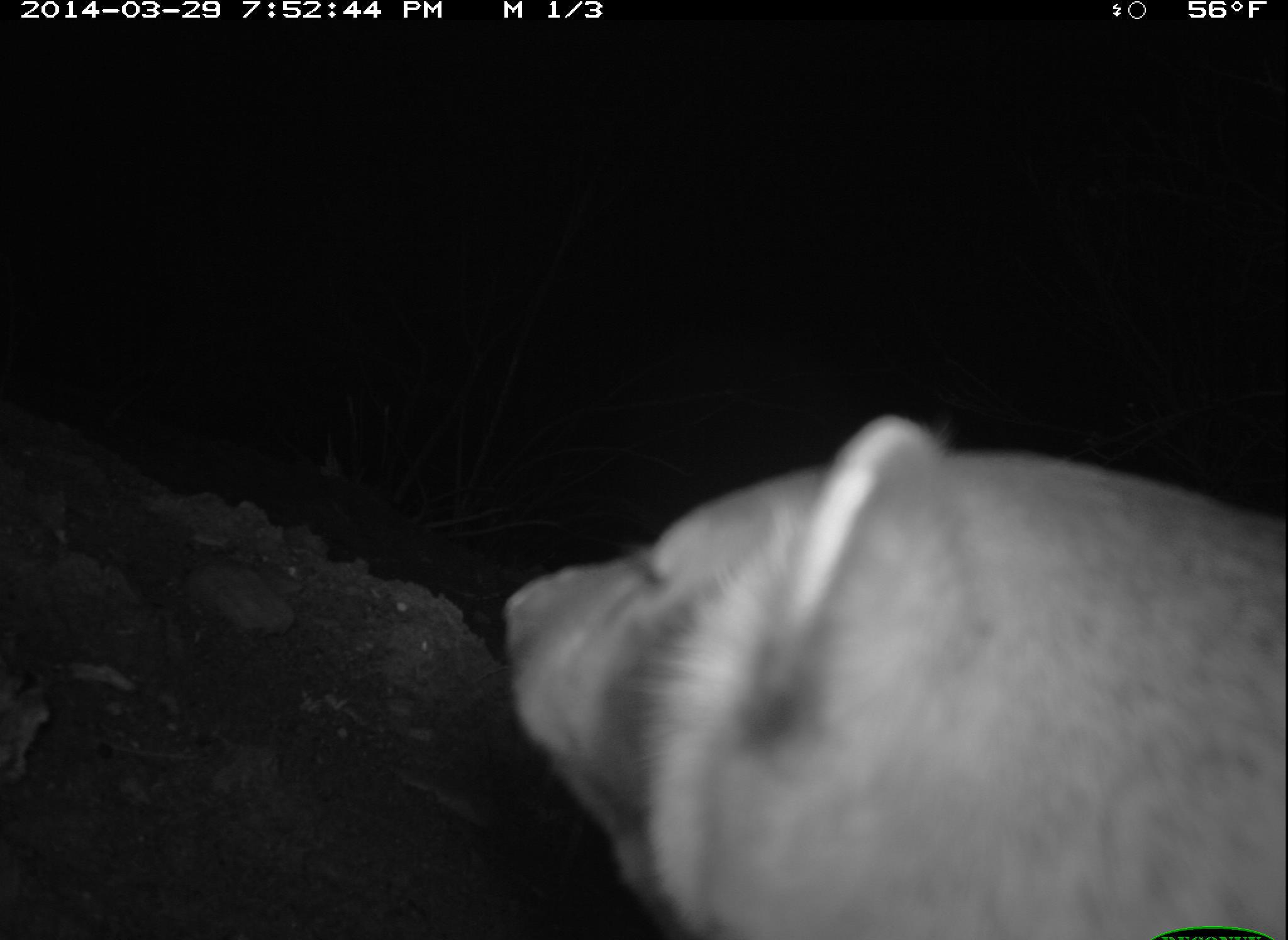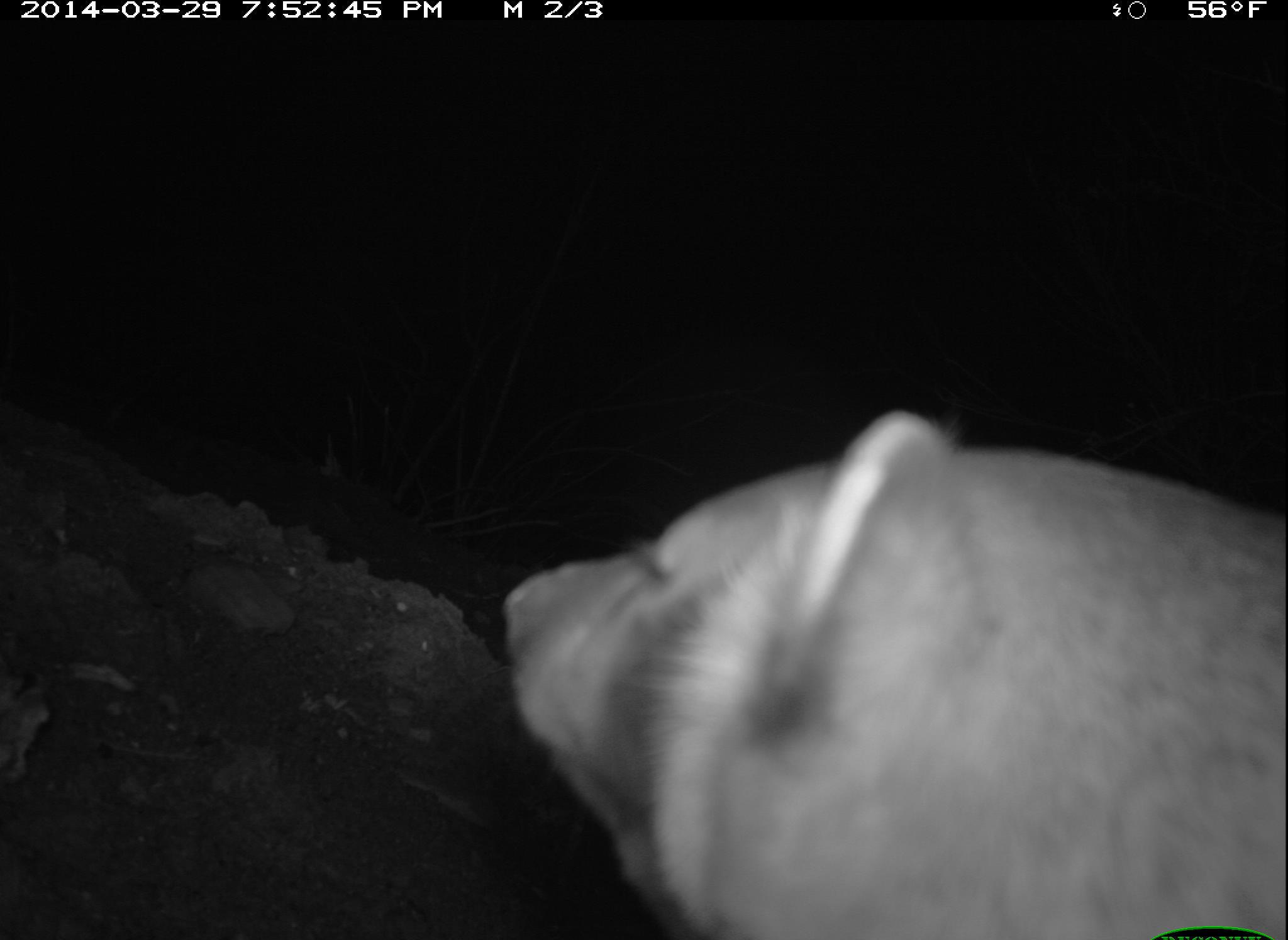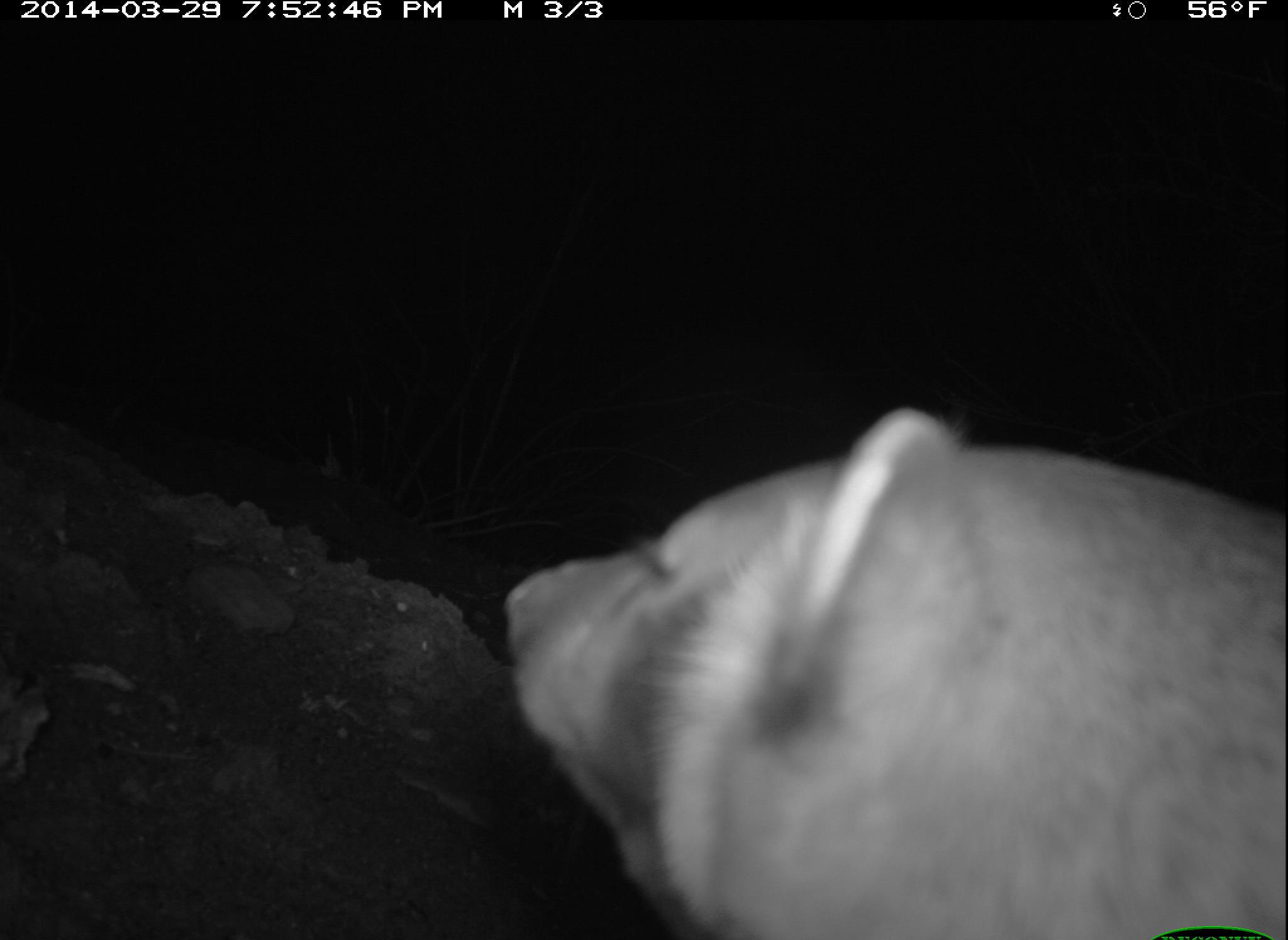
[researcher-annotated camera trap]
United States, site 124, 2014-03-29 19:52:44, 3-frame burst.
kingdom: Animalia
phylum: Chordata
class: Mammalia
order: Carnivora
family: Mustelidae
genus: Taxidea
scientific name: Taxidea taxus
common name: badger